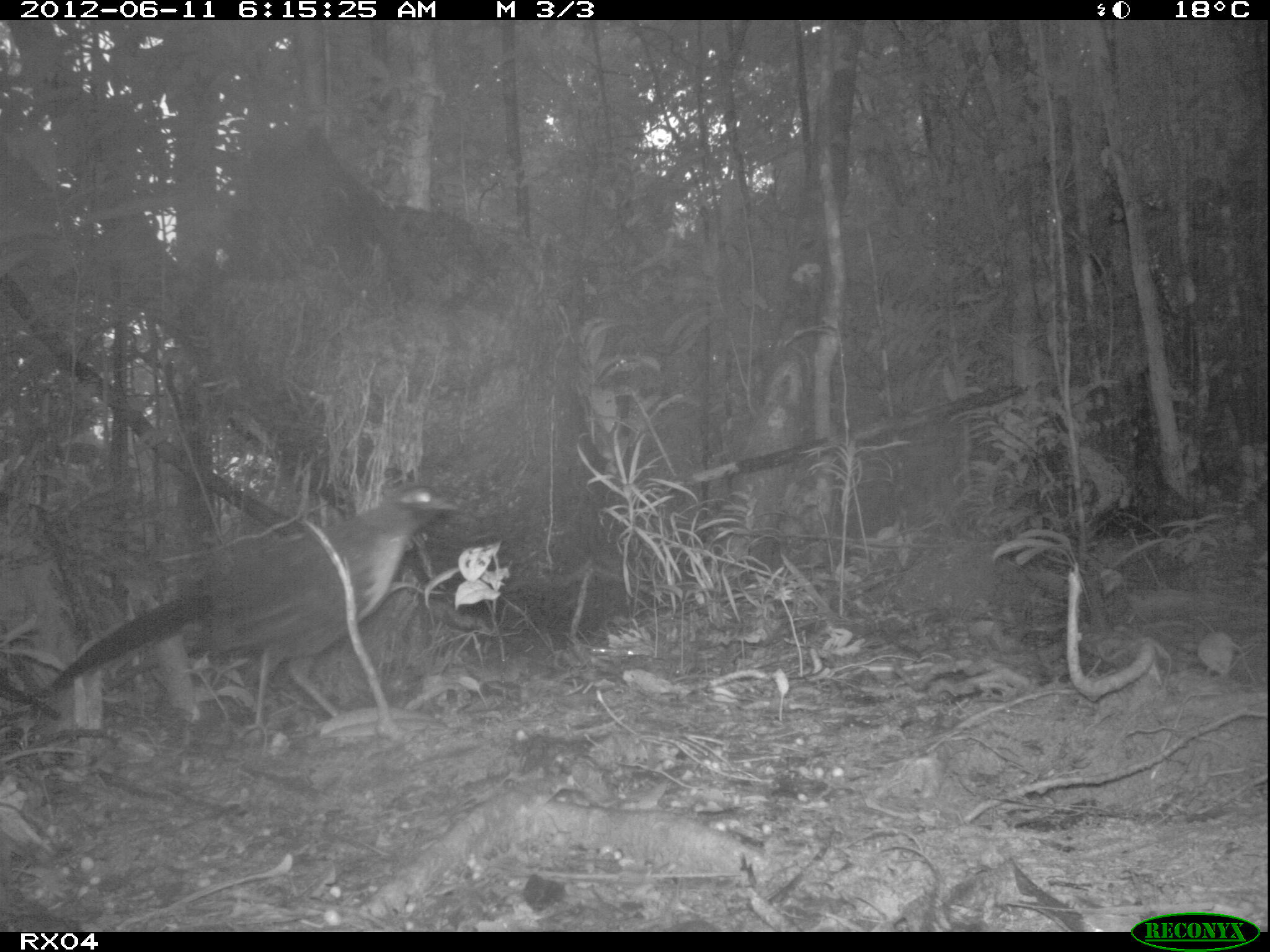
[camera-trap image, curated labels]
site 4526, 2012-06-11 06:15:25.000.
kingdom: Animalia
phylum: Chordata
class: Aves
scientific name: Aves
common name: bird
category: unknown bird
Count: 1.